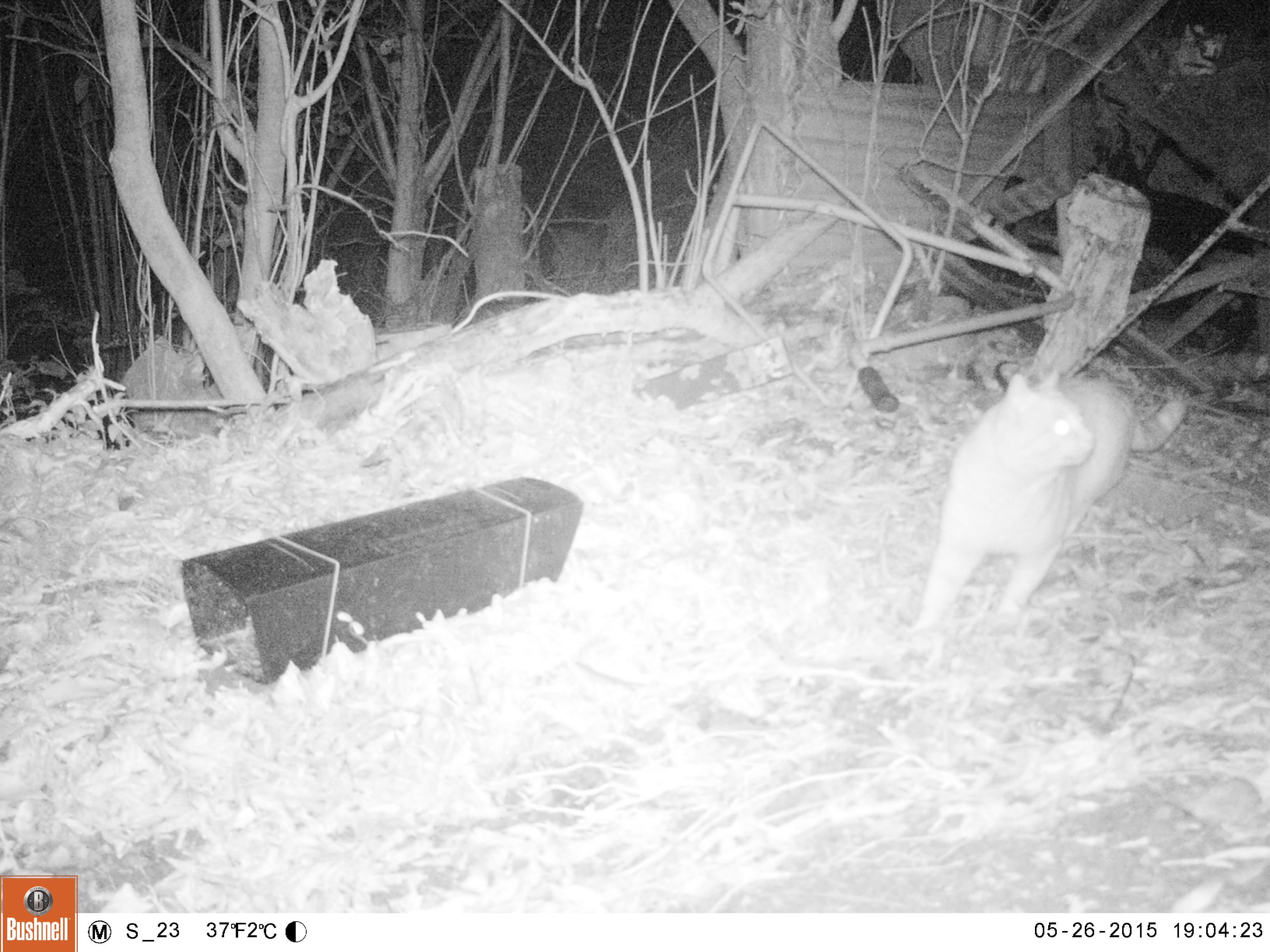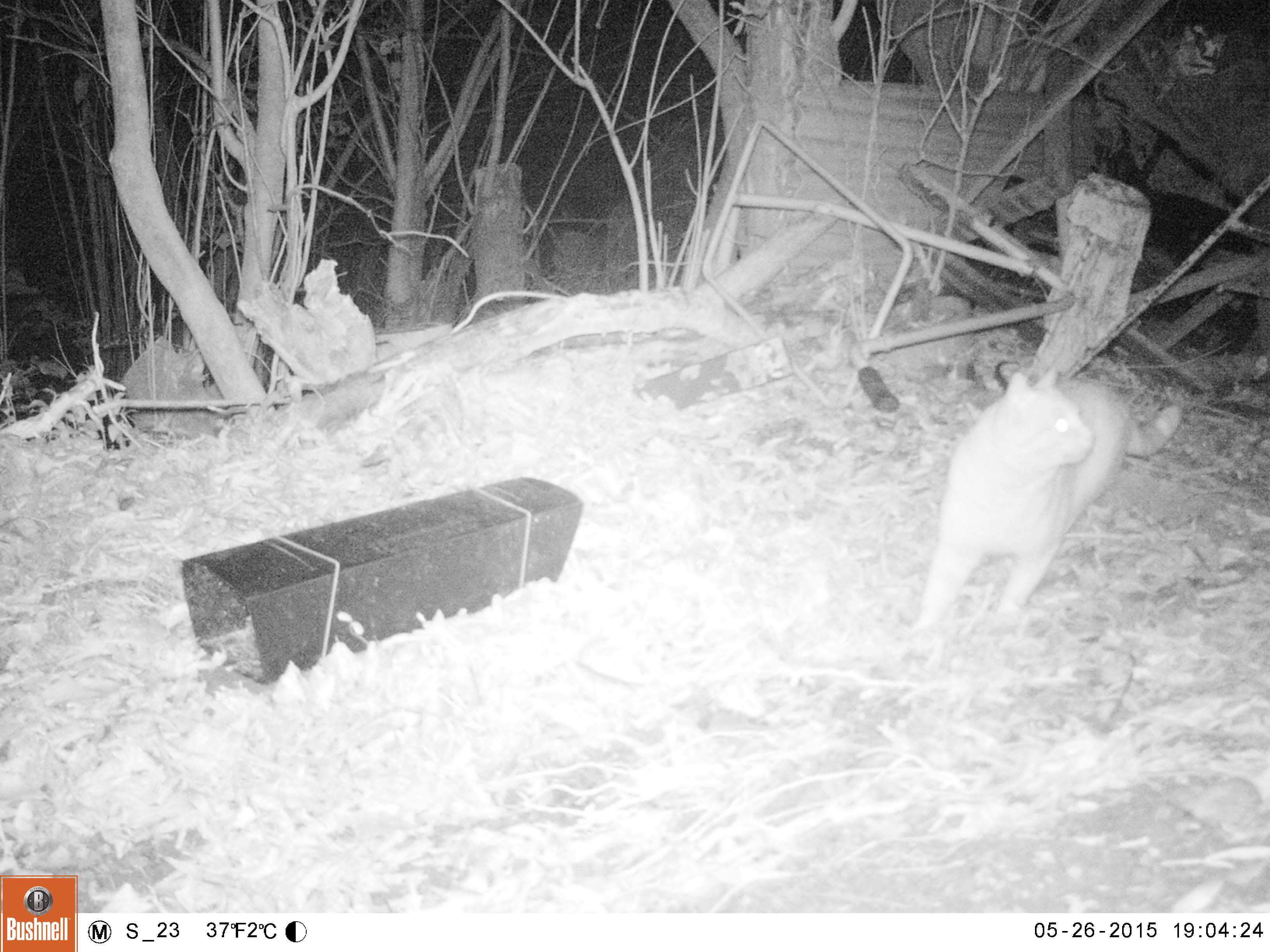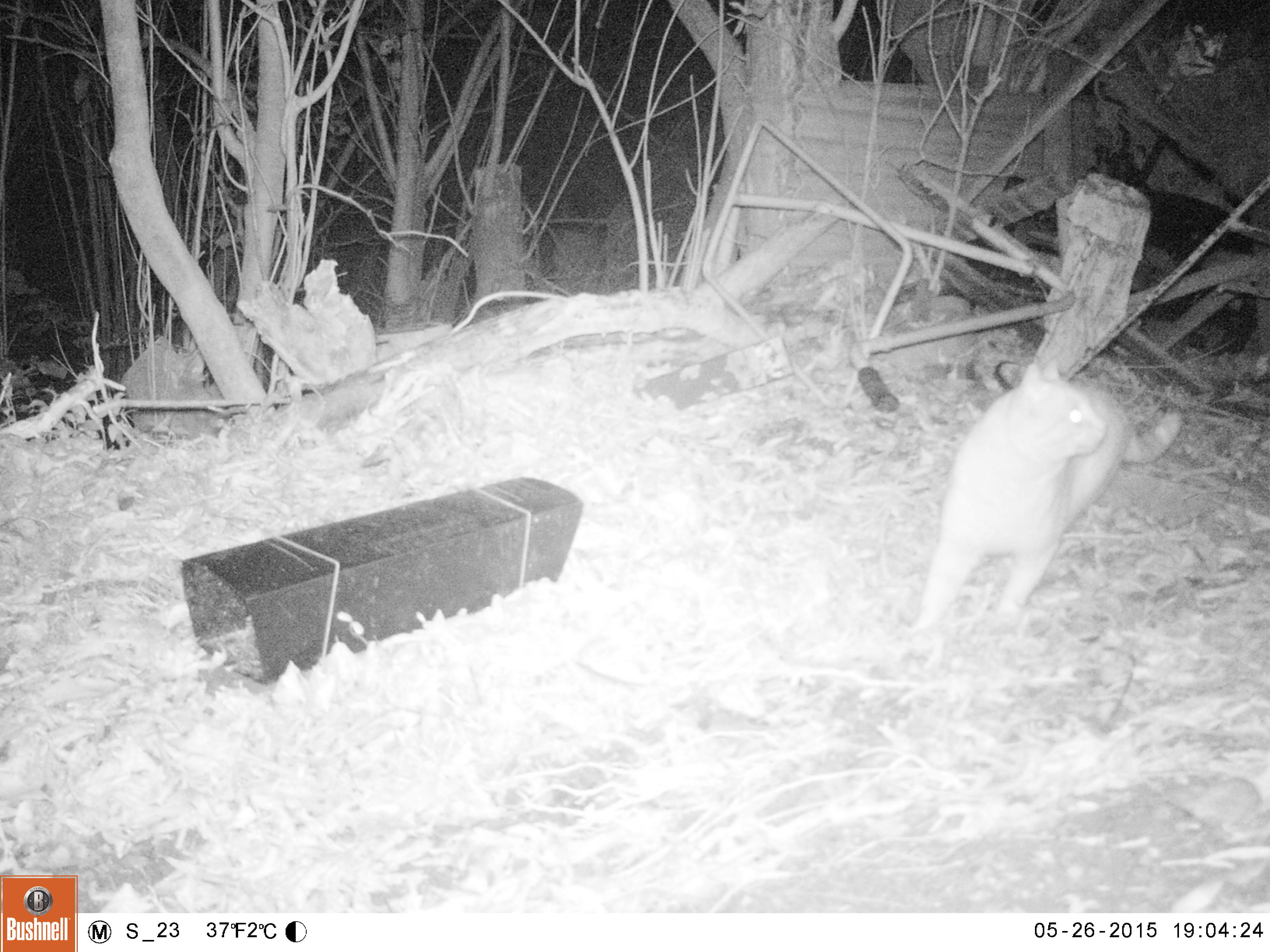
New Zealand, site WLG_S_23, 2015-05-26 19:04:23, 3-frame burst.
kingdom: Animalia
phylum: Chordata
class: Mammalia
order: Carnivora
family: Felidae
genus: Felis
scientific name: Felis catus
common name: domestic cat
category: cat